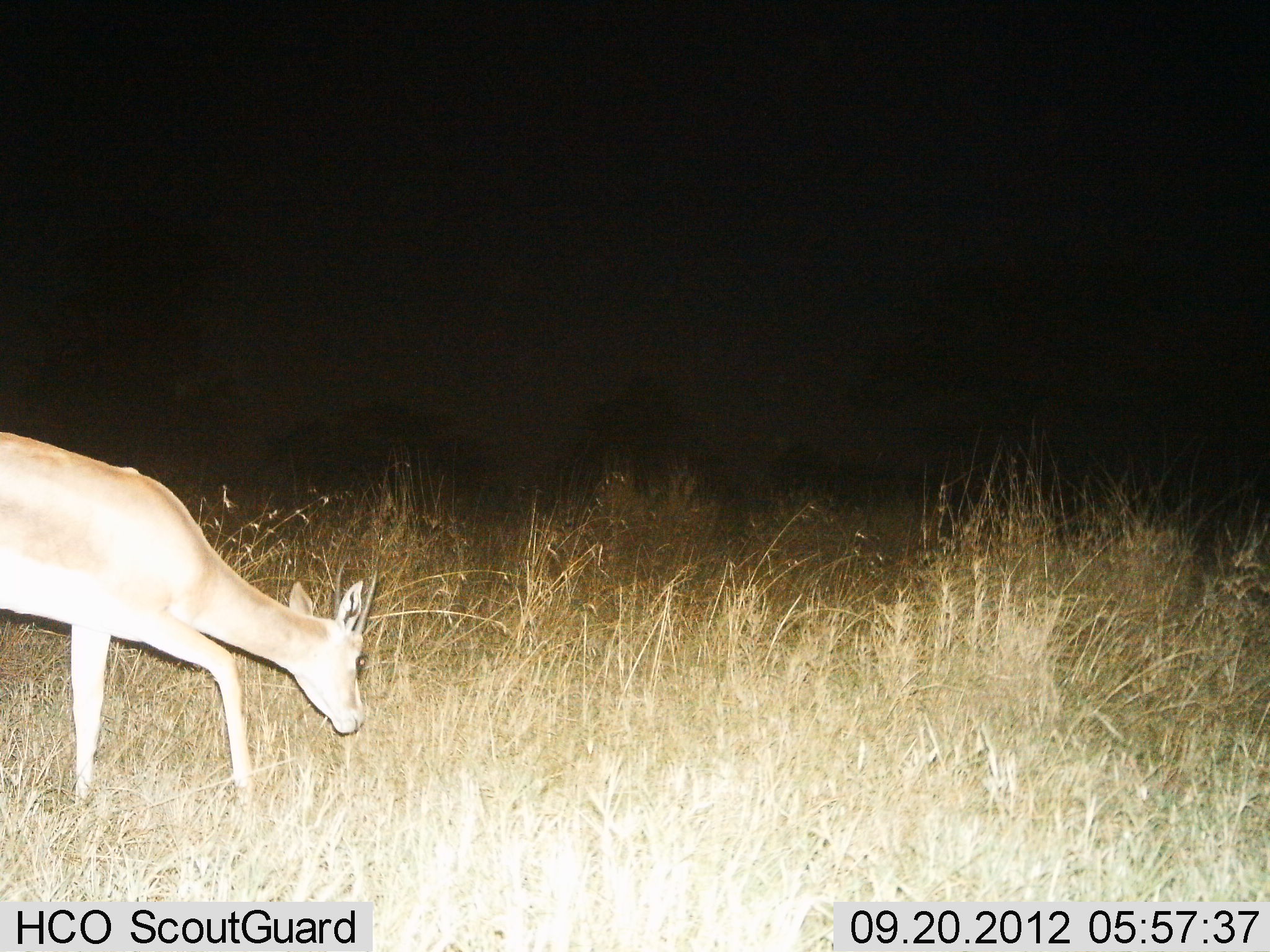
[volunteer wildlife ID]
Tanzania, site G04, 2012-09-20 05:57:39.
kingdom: Animalia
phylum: Chordata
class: Mammalia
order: Artiodactyla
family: Bovidae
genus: Nanger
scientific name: Nanger granti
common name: grant's gazelle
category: gazellegrants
Gazellegrants (grant's gazelle) (Nanger granti), count 1. Behavior (volunteer vote fractions): standing 10%, resting 0%, moving 30%, interacting 0%. Young present (vote fraction): 0%. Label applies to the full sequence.